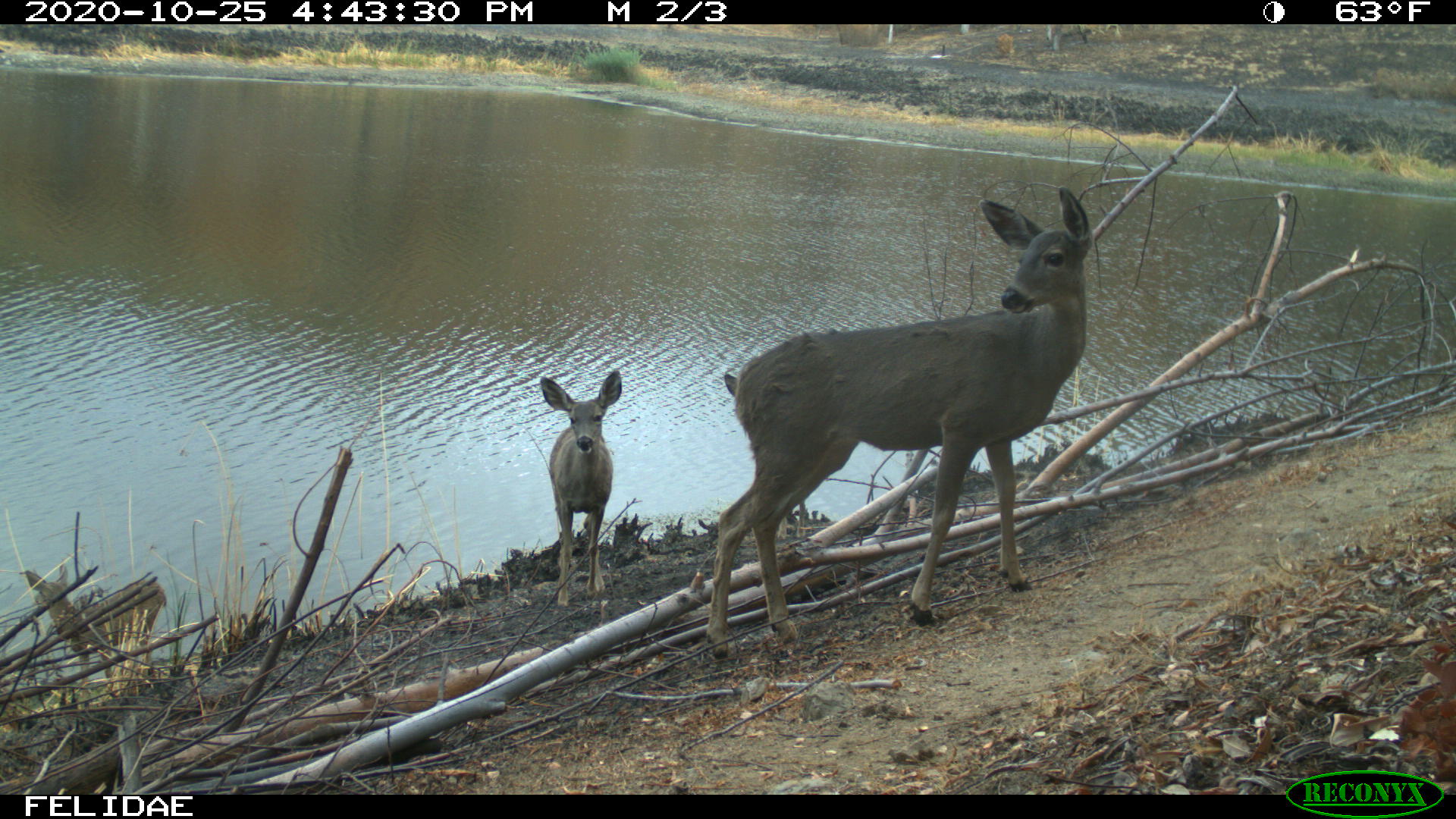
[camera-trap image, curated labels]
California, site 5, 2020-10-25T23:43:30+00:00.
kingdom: Animalia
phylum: Chordata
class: Mammalia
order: Artiodactyla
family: Cervidae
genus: Odocoileus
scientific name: Odocoileus hemionus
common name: mule deer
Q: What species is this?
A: Mule deer (Odocoileus hemionus).